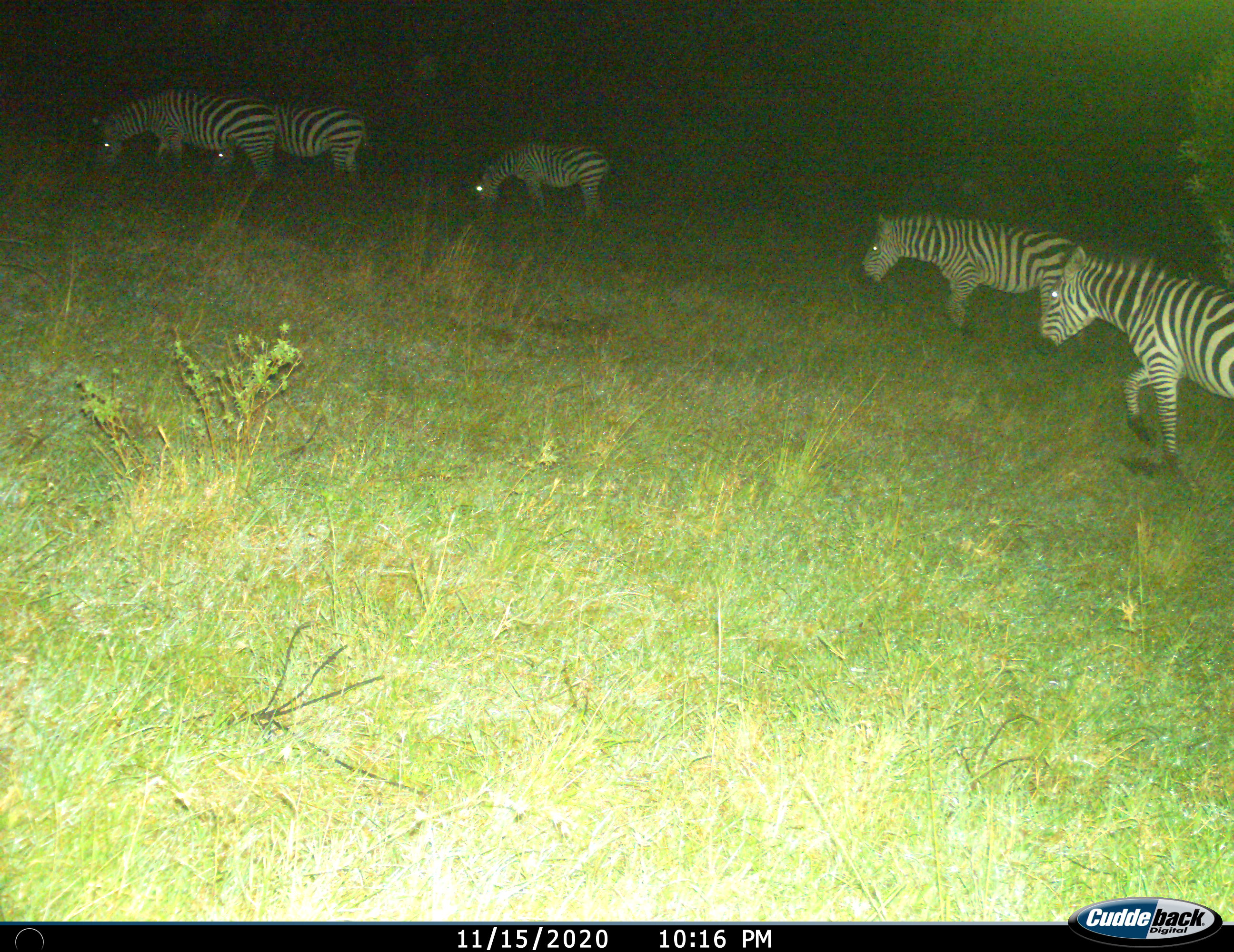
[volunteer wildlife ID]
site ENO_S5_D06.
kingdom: Animalia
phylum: Chordata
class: Mammalia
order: Perissodactyla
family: Equidae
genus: Equus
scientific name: Equus quagga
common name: plains zebra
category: zebraplains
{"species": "zebraplains (plains zebra) (Equus quagga)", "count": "5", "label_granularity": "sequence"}